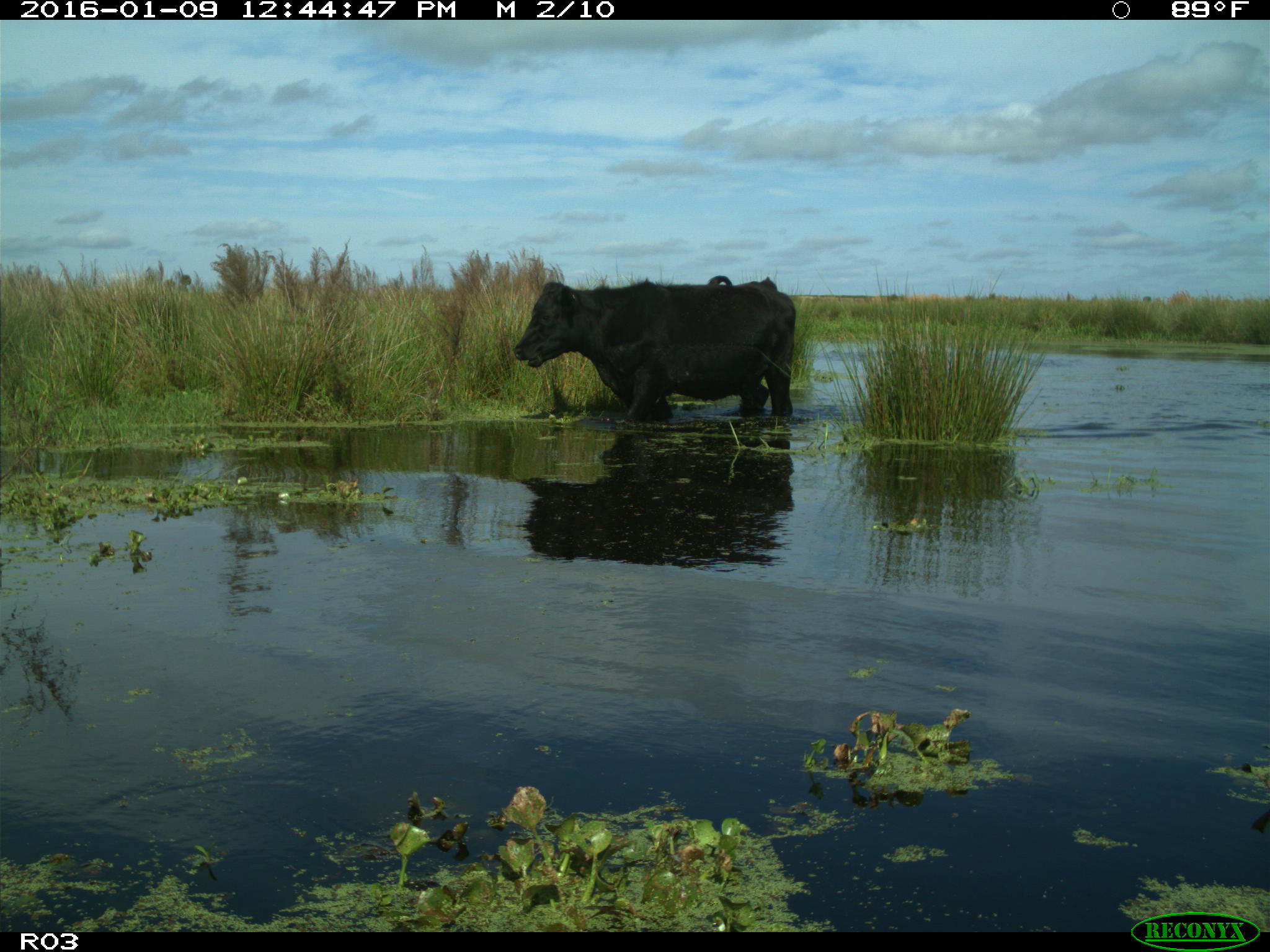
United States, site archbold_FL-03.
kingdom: Animalia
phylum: Chordata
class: Mammalia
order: Artiodactyla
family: Bovidae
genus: Bos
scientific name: Bos taurus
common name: domestic cow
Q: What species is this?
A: Bos taurus (domestic cow).